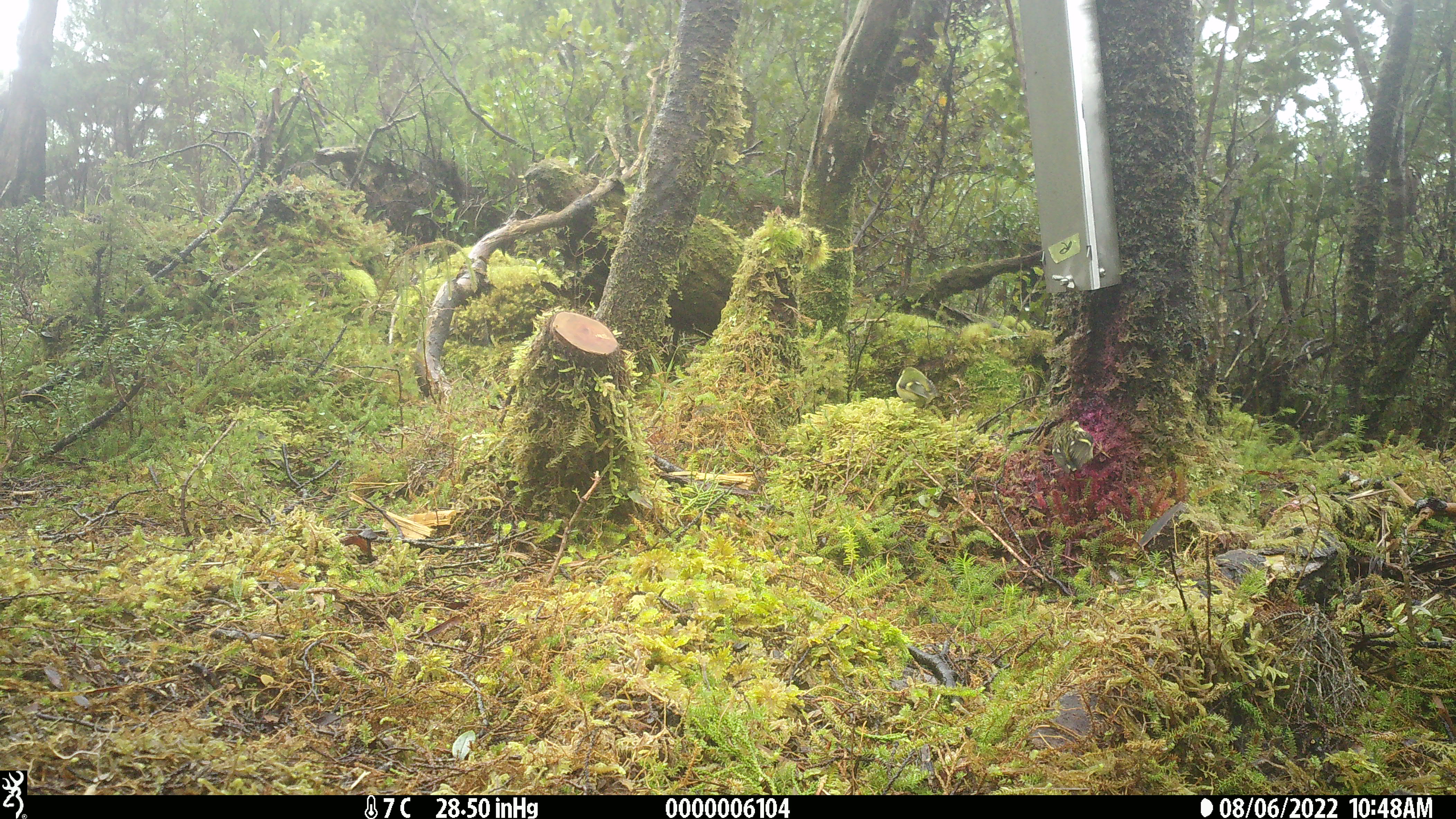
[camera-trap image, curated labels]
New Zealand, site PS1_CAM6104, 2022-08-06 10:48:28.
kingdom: Animalia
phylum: Chordata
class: Aves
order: Passeriformes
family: Acanthisittidae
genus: Acanthisitta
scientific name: Acanthisitta chloris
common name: rifleman